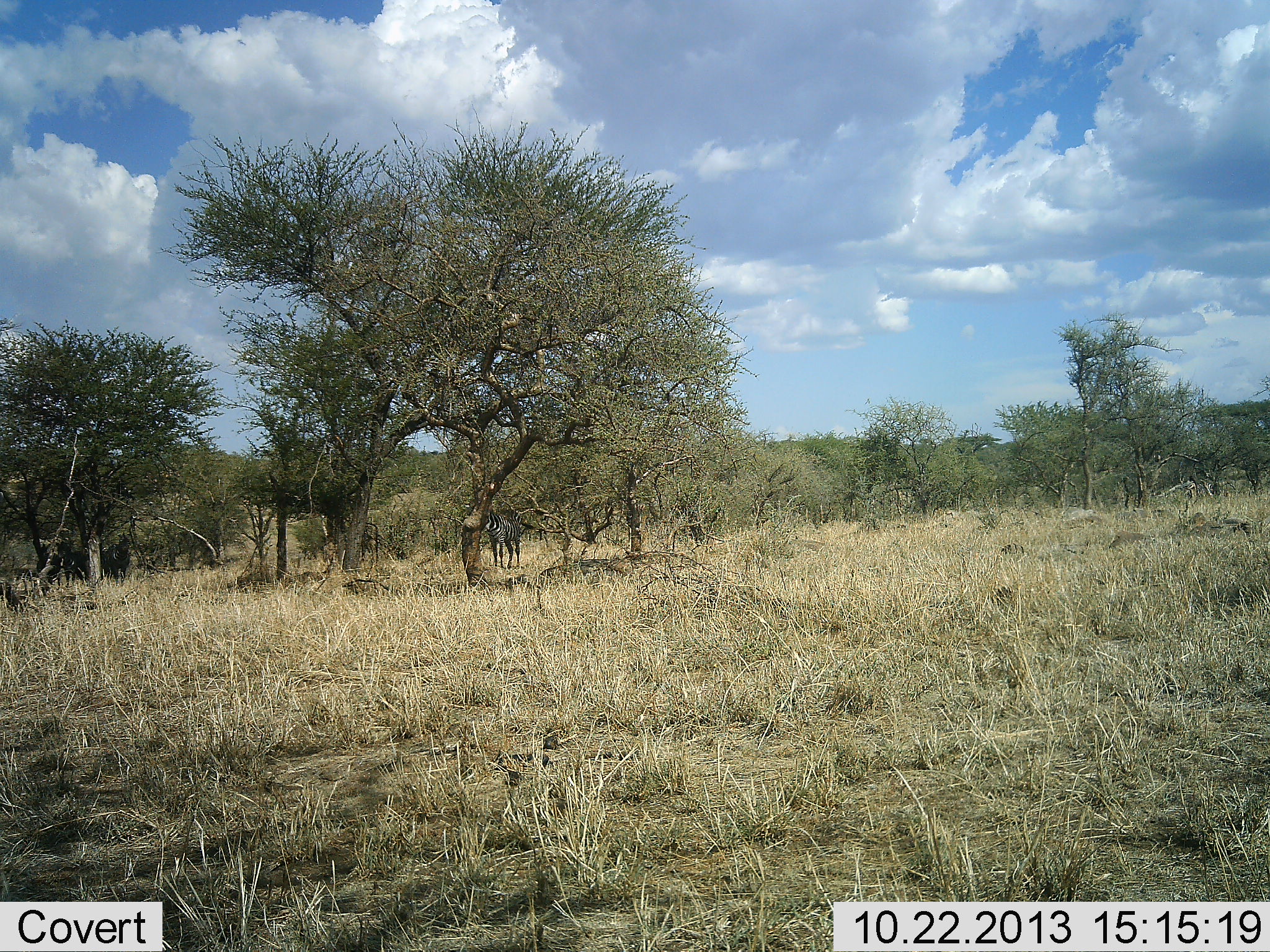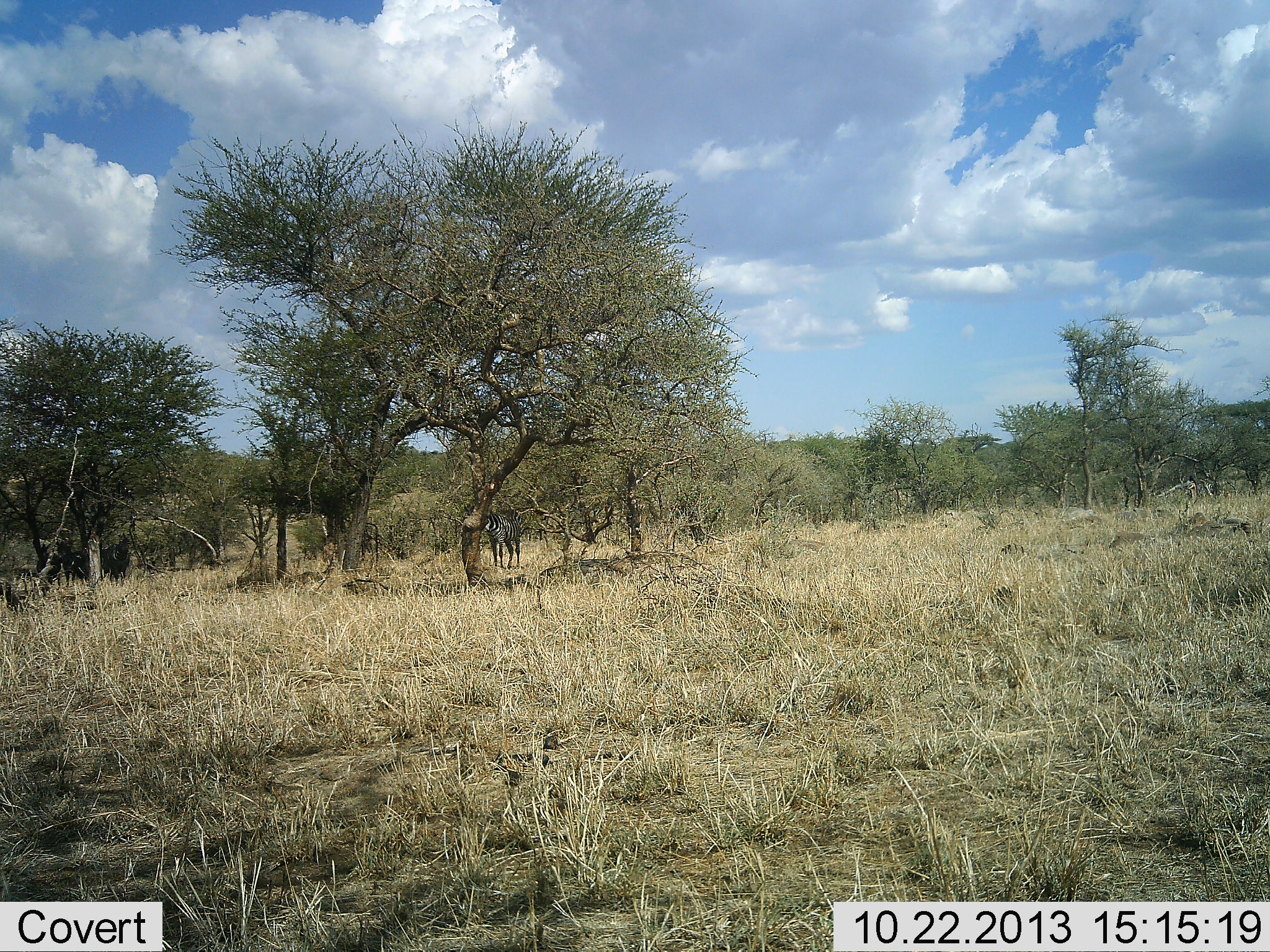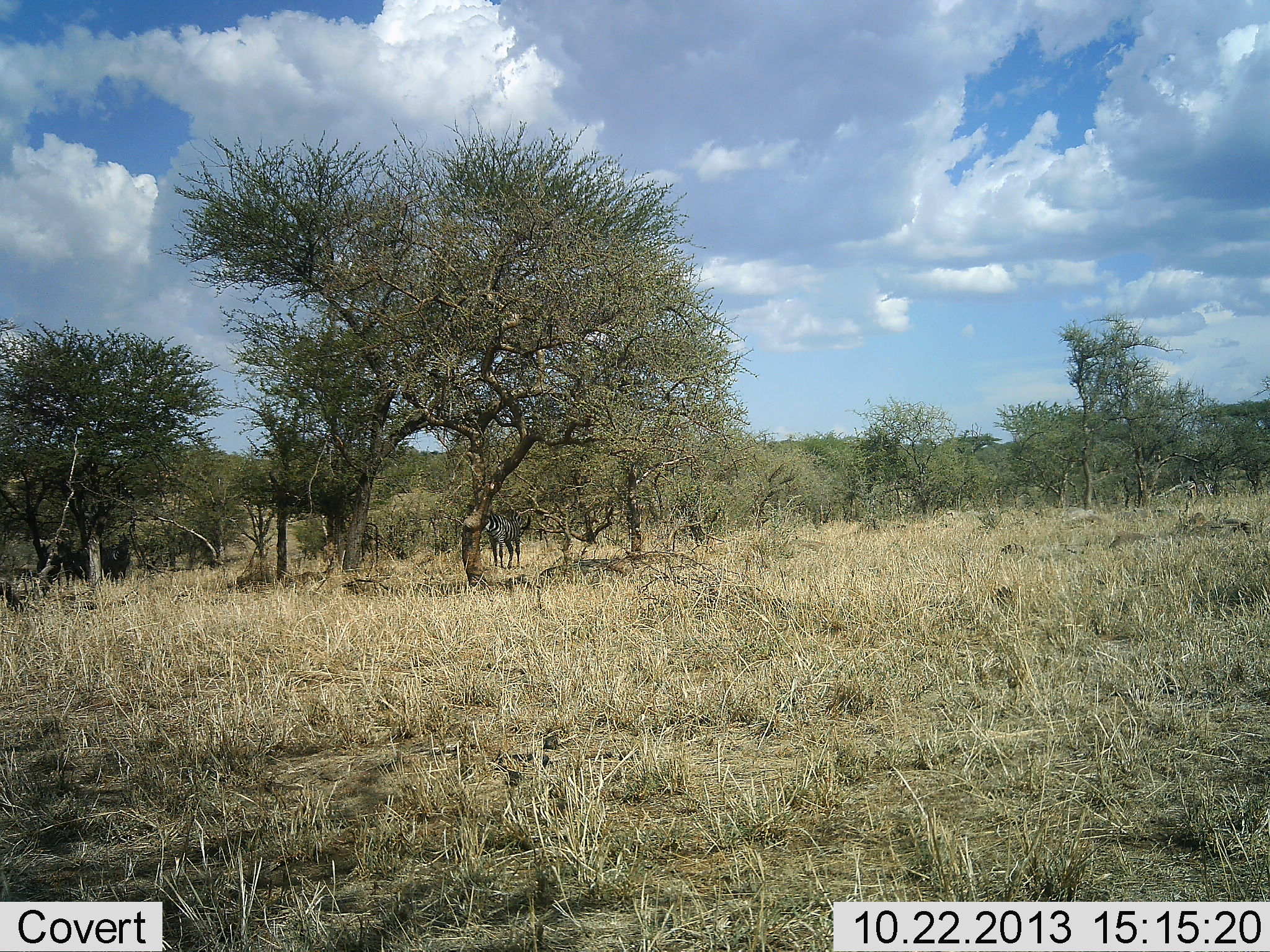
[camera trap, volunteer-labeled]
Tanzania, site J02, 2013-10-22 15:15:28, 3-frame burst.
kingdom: Animalia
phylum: Chordata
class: Mammalia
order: Perissodactyla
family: Equidae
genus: Equus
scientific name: Equus quagga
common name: plains zebra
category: zebra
Zebra (plains zebra) (Equus quagga), count 1. Behavior (volunteer vote fractions): standing 85%, resting 0%, moving 8%, interacting 0%. Young present (vote fraction): 0%. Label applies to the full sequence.